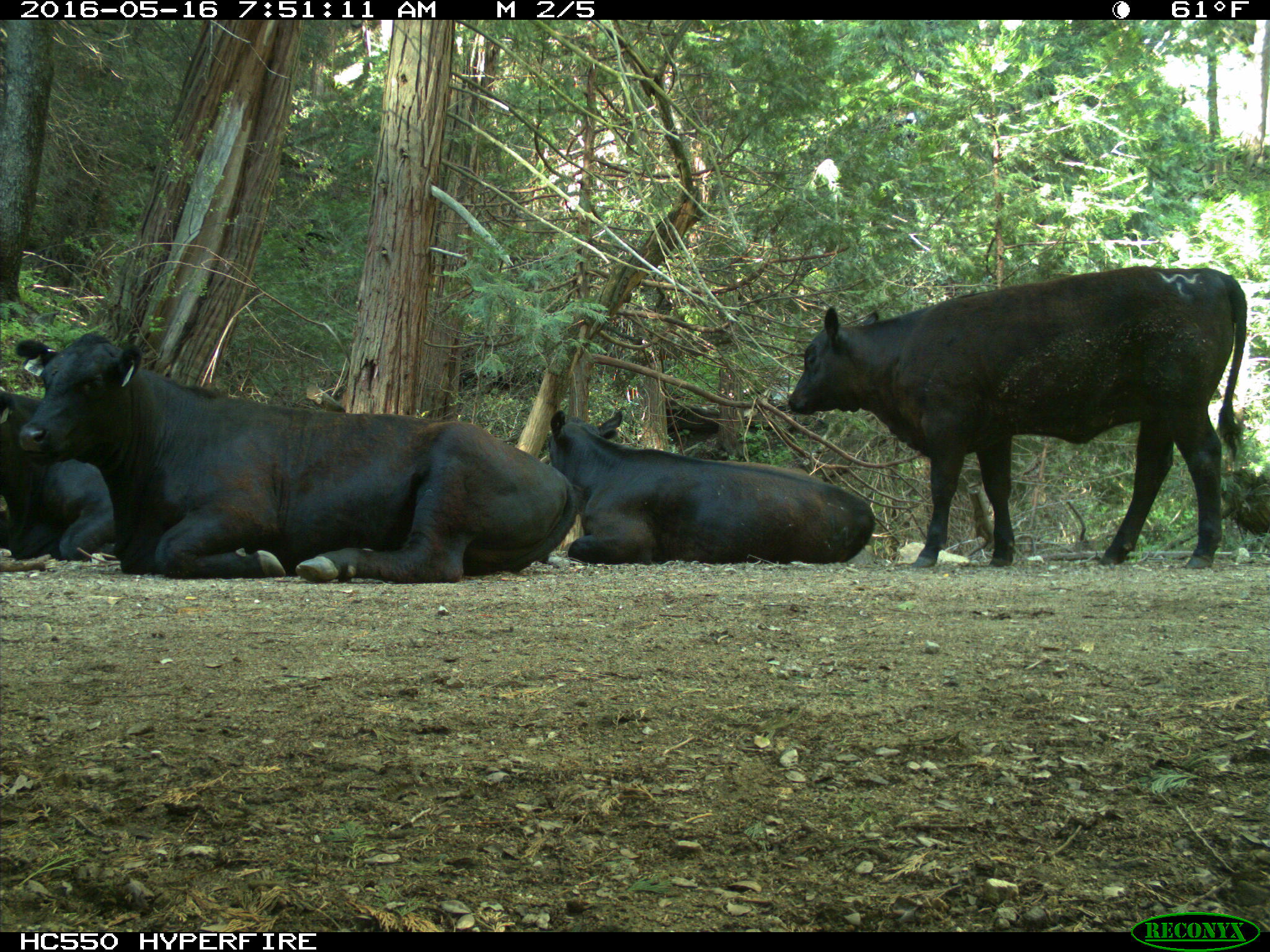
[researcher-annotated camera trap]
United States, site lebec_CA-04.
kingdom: Animalia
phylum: Chordata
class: Mammalia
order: Artiodactyla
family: Bovidae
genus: Bos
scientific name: Bos taurus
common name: domestic cow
Bos taurus (domestic cow).